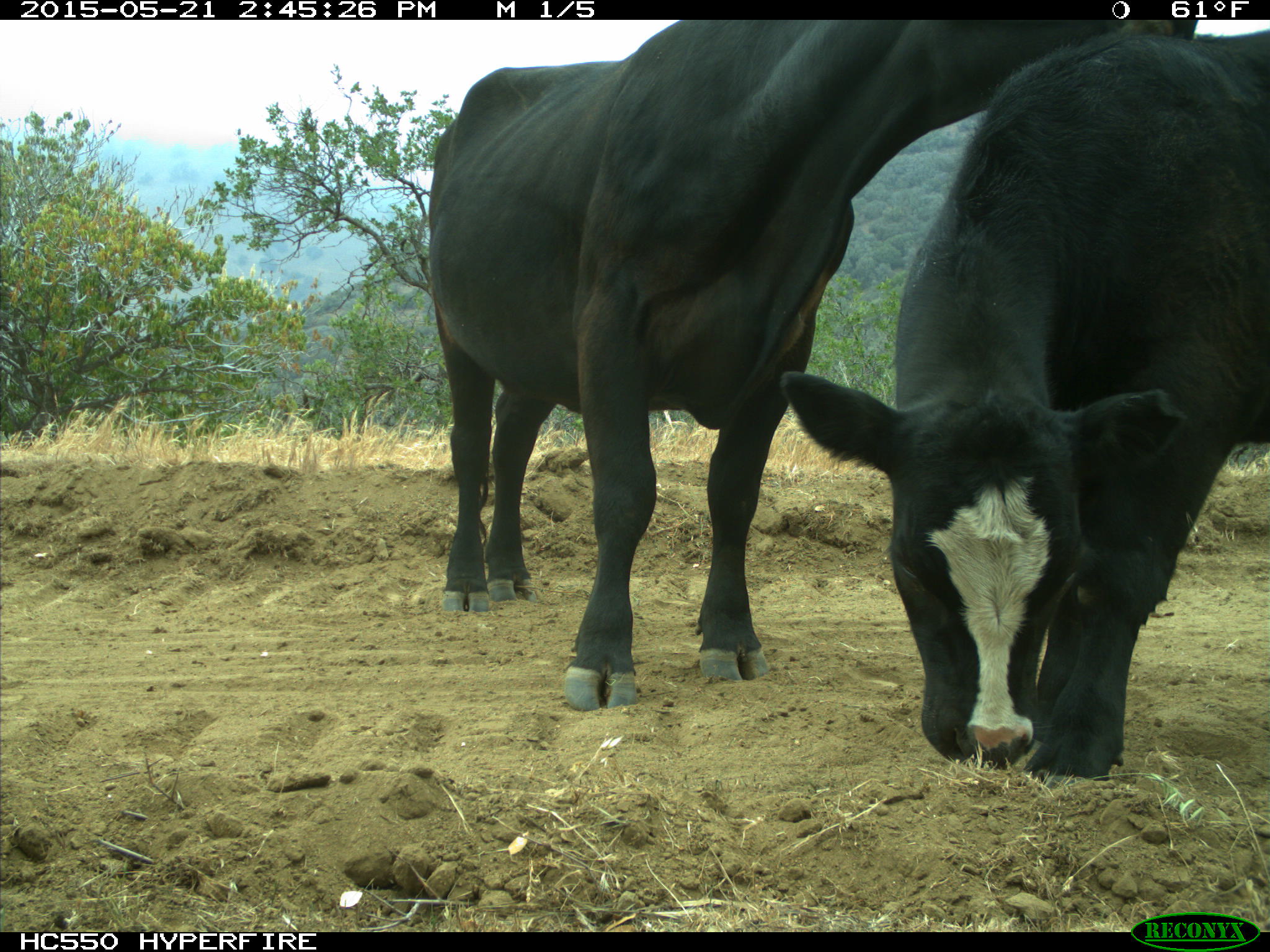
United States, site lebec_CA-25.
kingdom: Animalia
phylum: Chordata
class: Mammalia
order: Artiodactyla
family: Bovidae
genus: Bos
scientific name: Bos taurus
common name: domestic cow